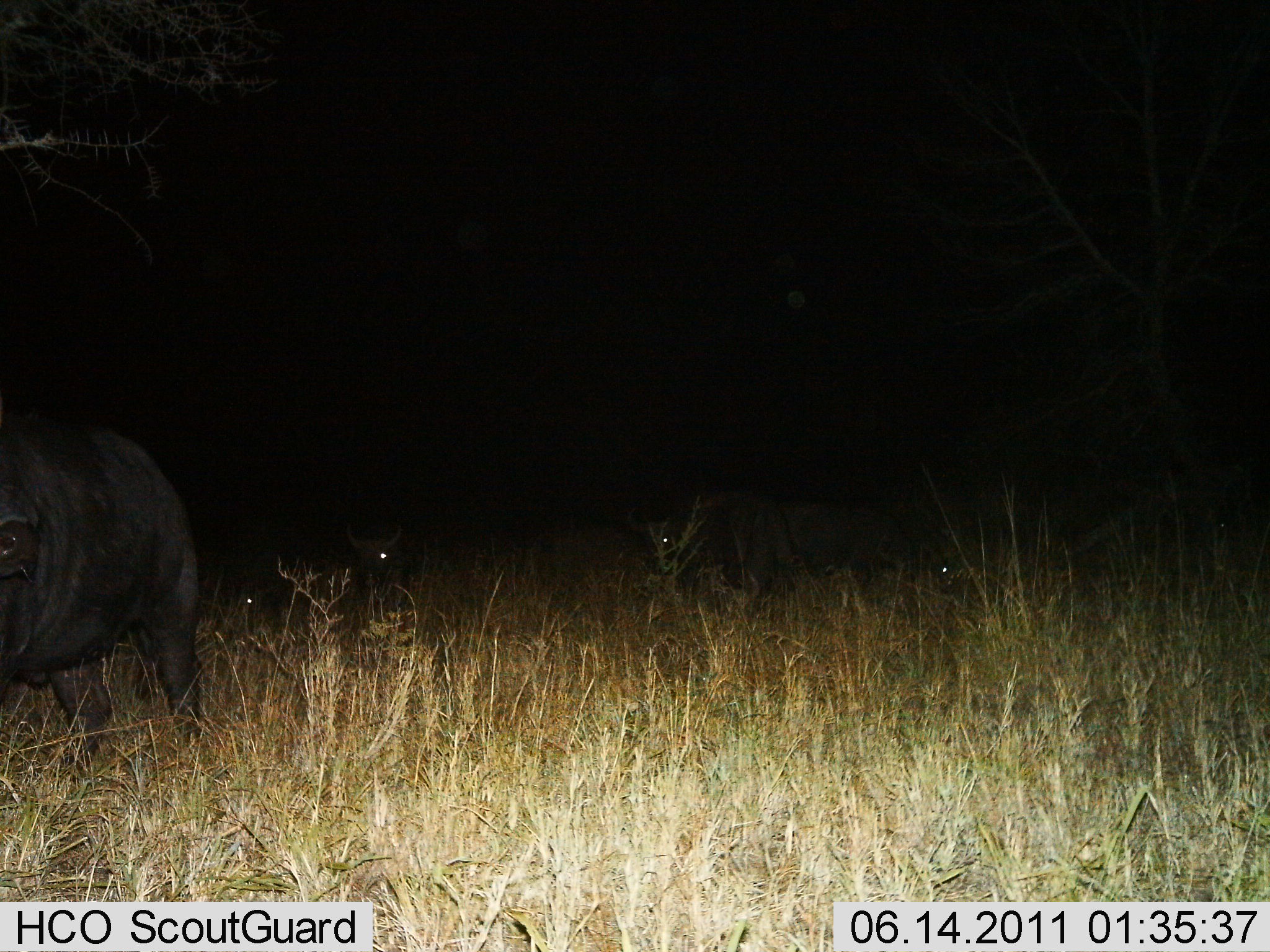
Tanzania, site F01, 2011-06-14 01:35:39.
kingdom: Animalia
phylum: Chordata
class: Mammalia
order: Artiodactyla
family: Bovidae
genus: Syncerus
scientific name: Syncerus caffer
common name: cape buffalo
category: buffalo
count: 4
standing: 42%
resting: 25%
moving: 33%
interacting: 0%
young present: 0%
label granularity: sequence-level